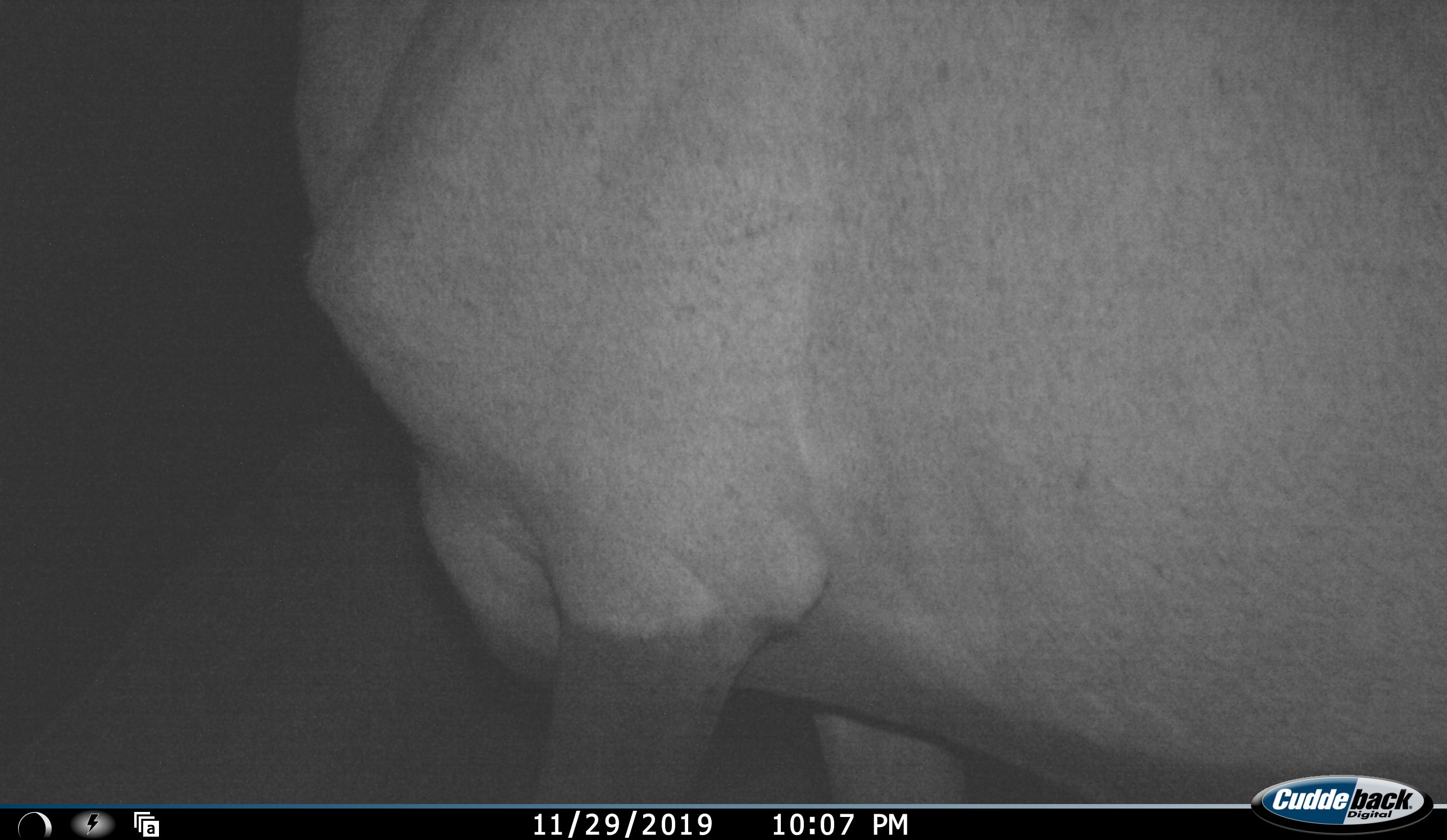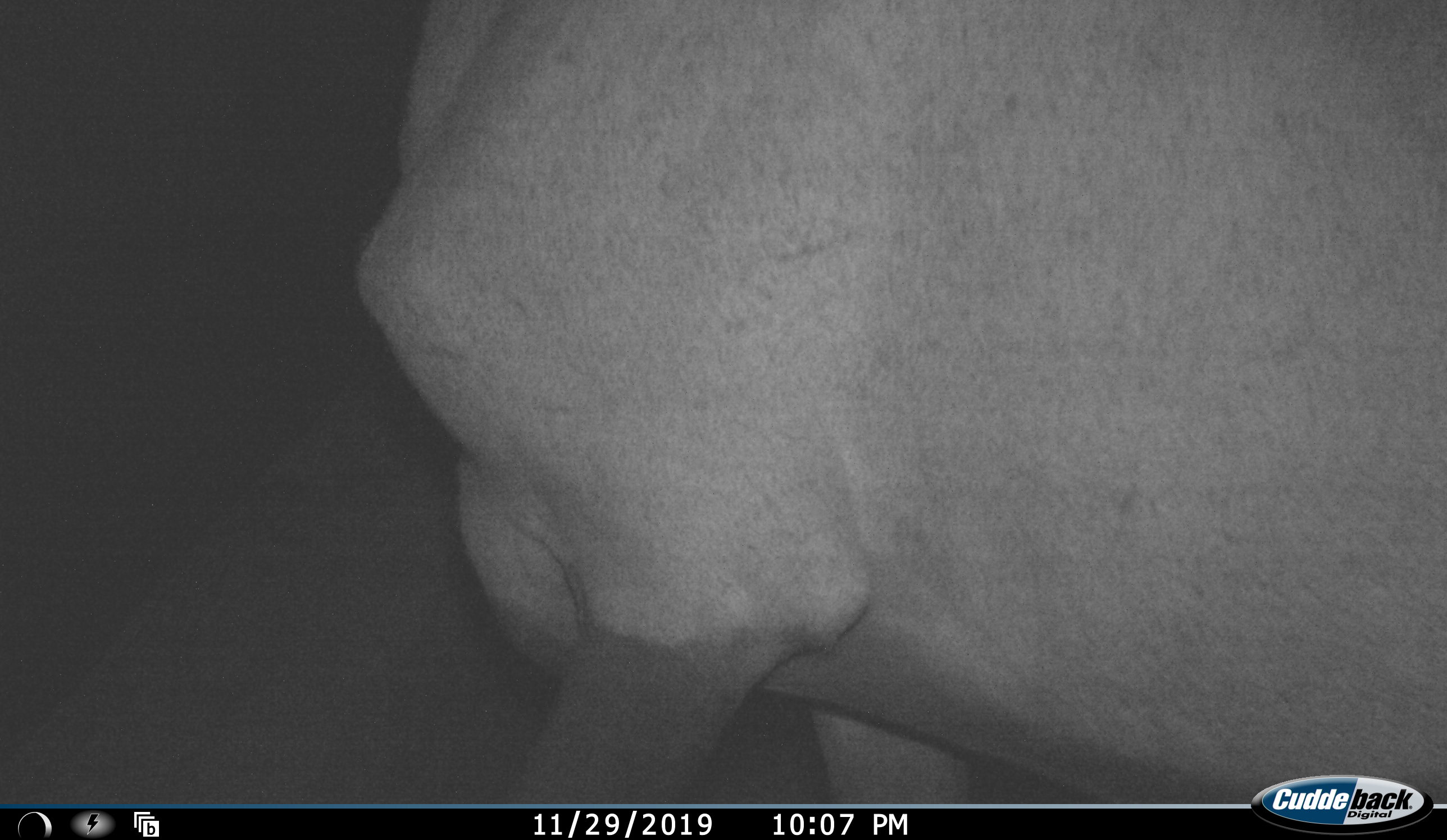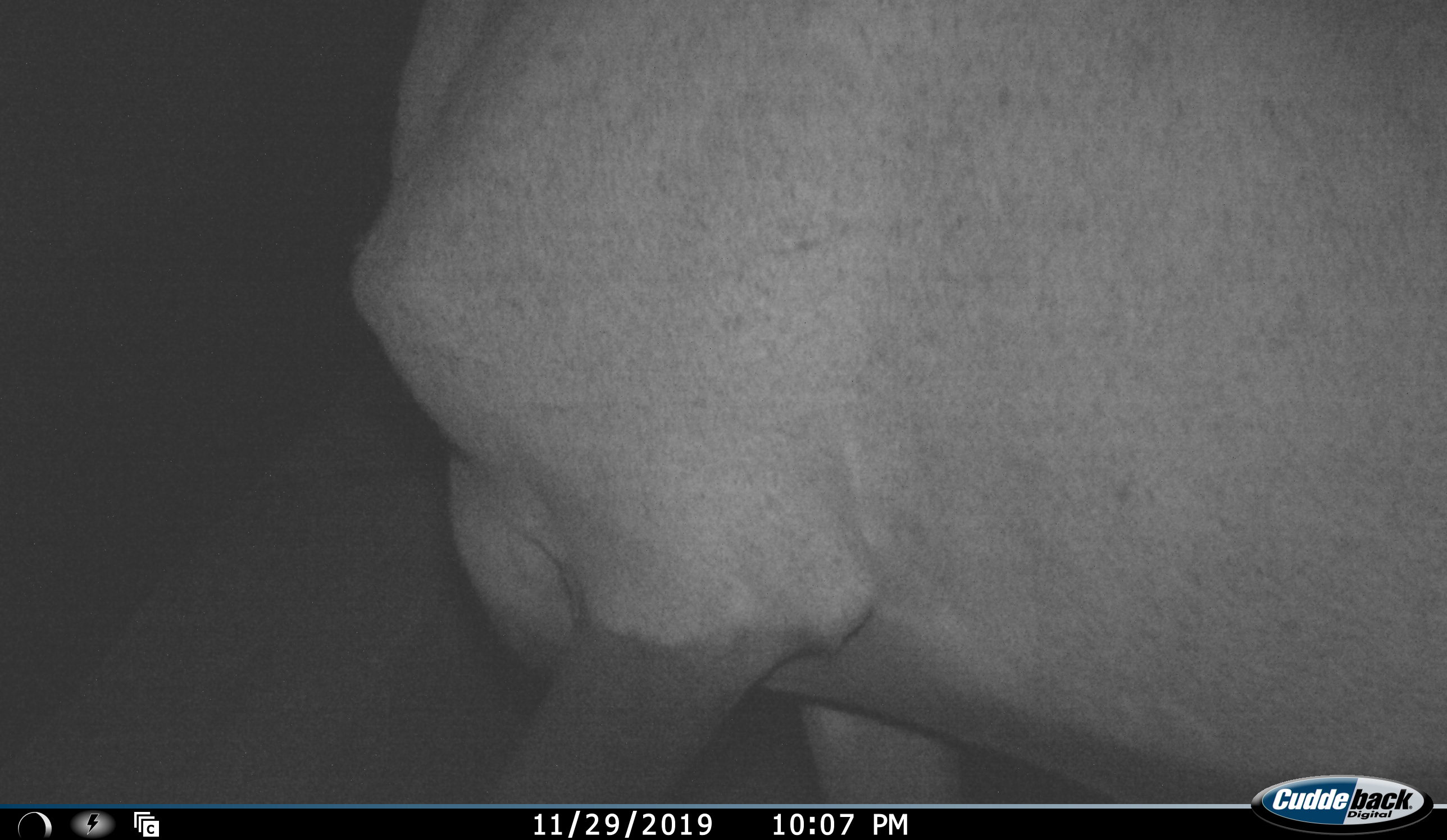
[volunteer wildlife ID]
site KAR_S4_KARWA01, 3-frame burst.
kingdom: Animalia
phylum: Chordata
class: Mammalia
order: Artiodactyla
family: Bovidae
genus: Oryx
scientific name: Oryx gazella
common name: gemsbok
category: oryx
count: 1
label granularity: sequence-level